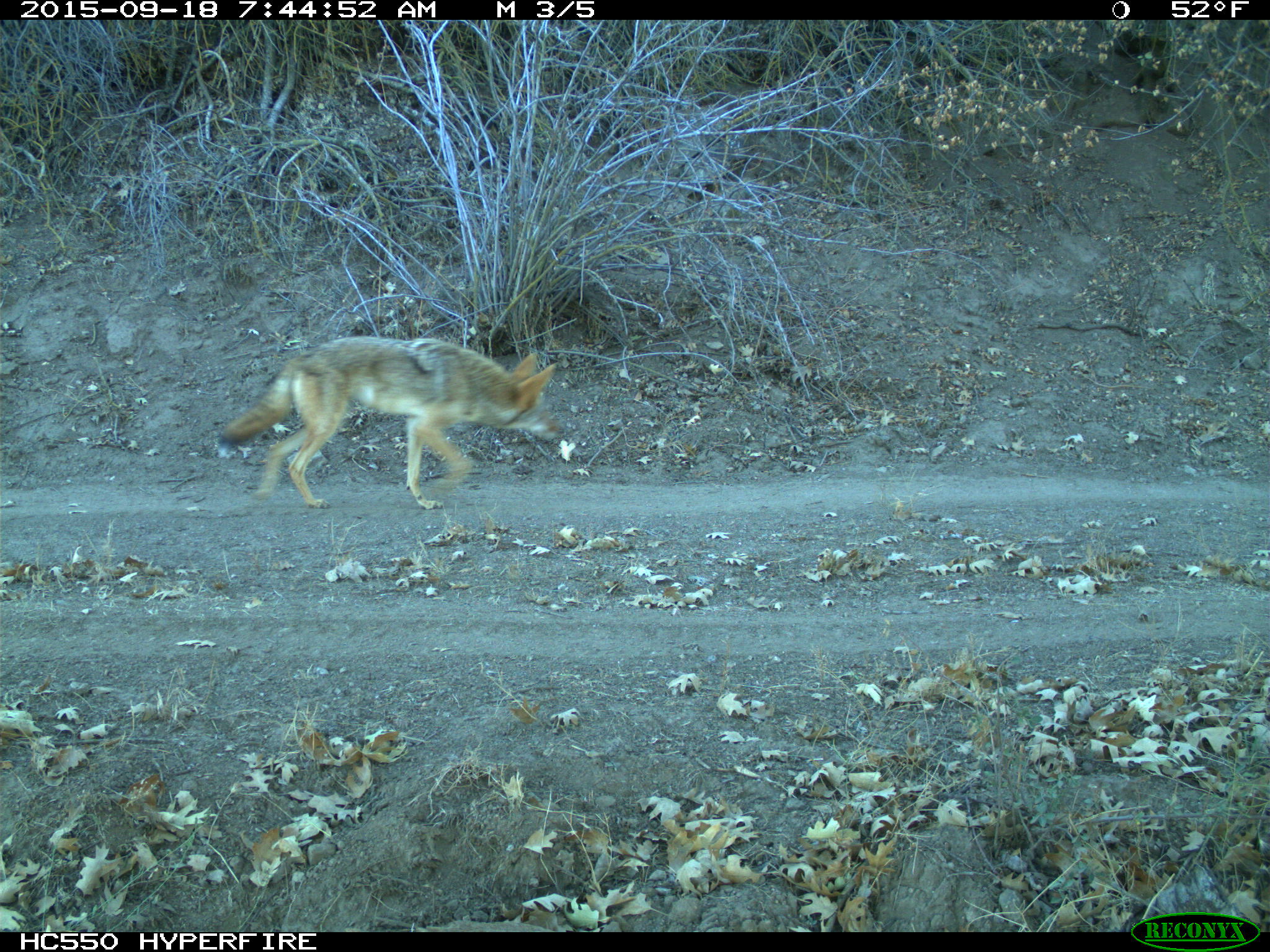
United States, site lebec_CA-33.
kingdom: Animalia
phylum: Chordata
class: Mammalia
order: Carnivora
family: Canidae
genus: Canis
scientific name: Canis latrans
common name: coyote